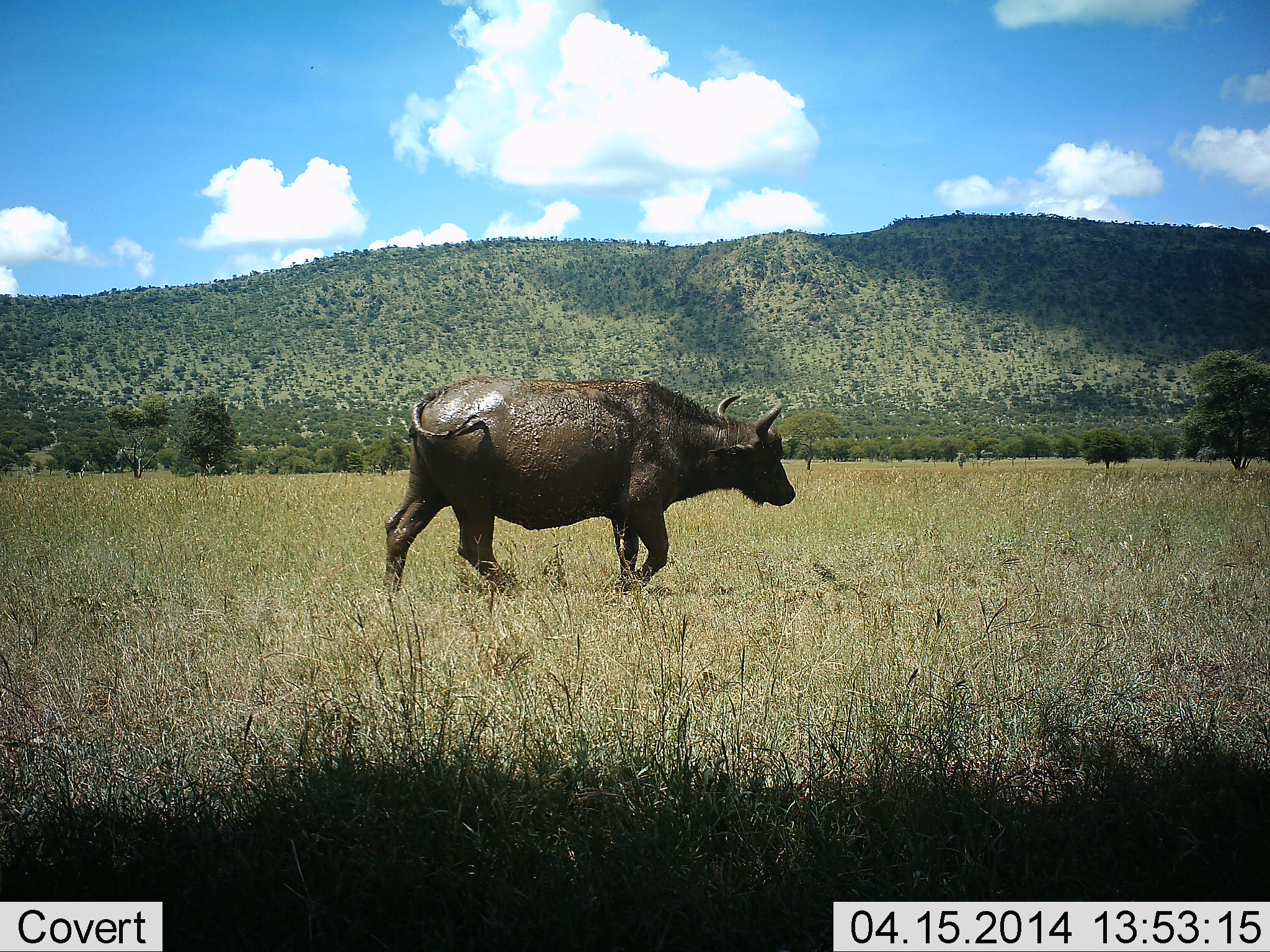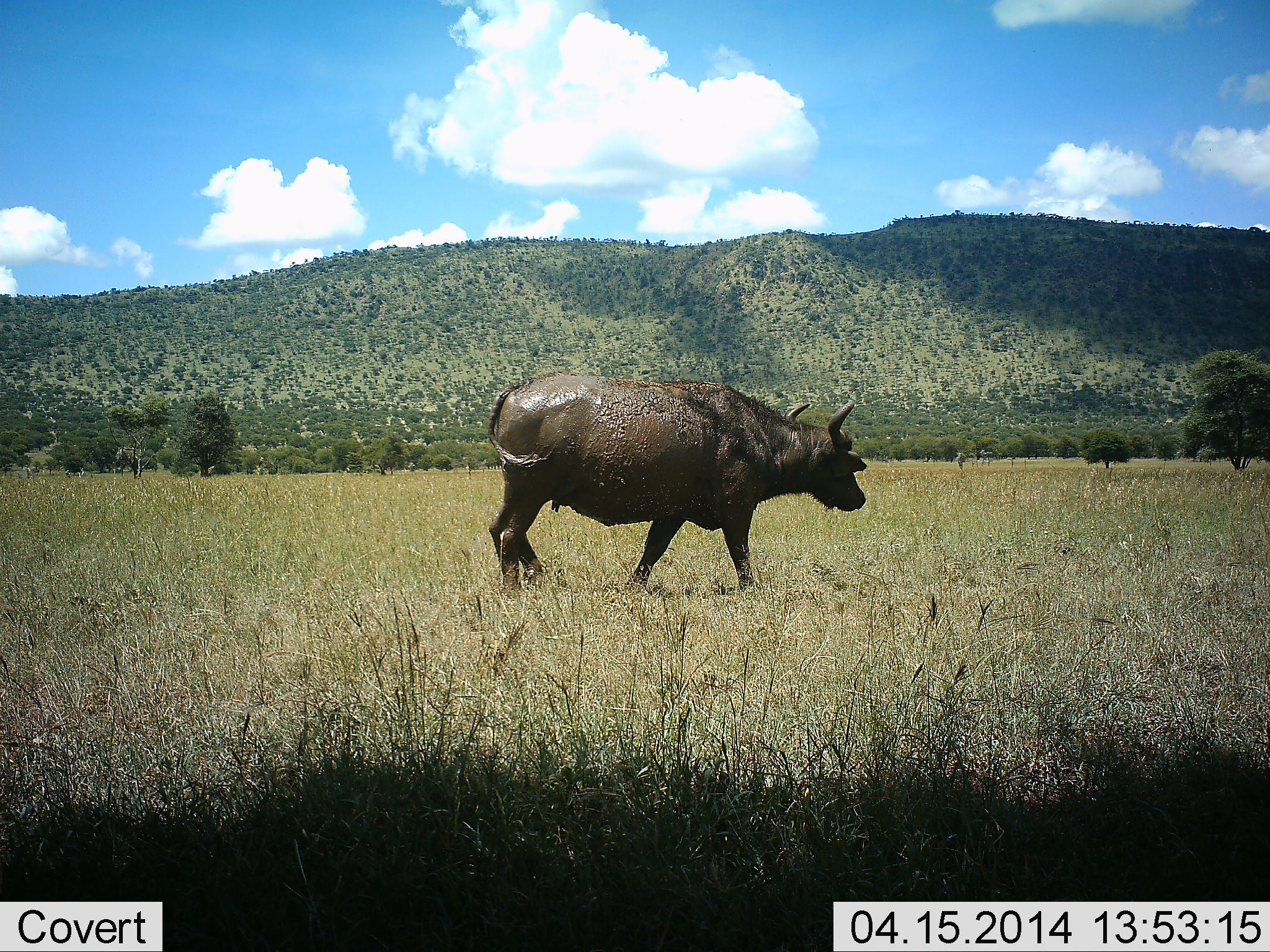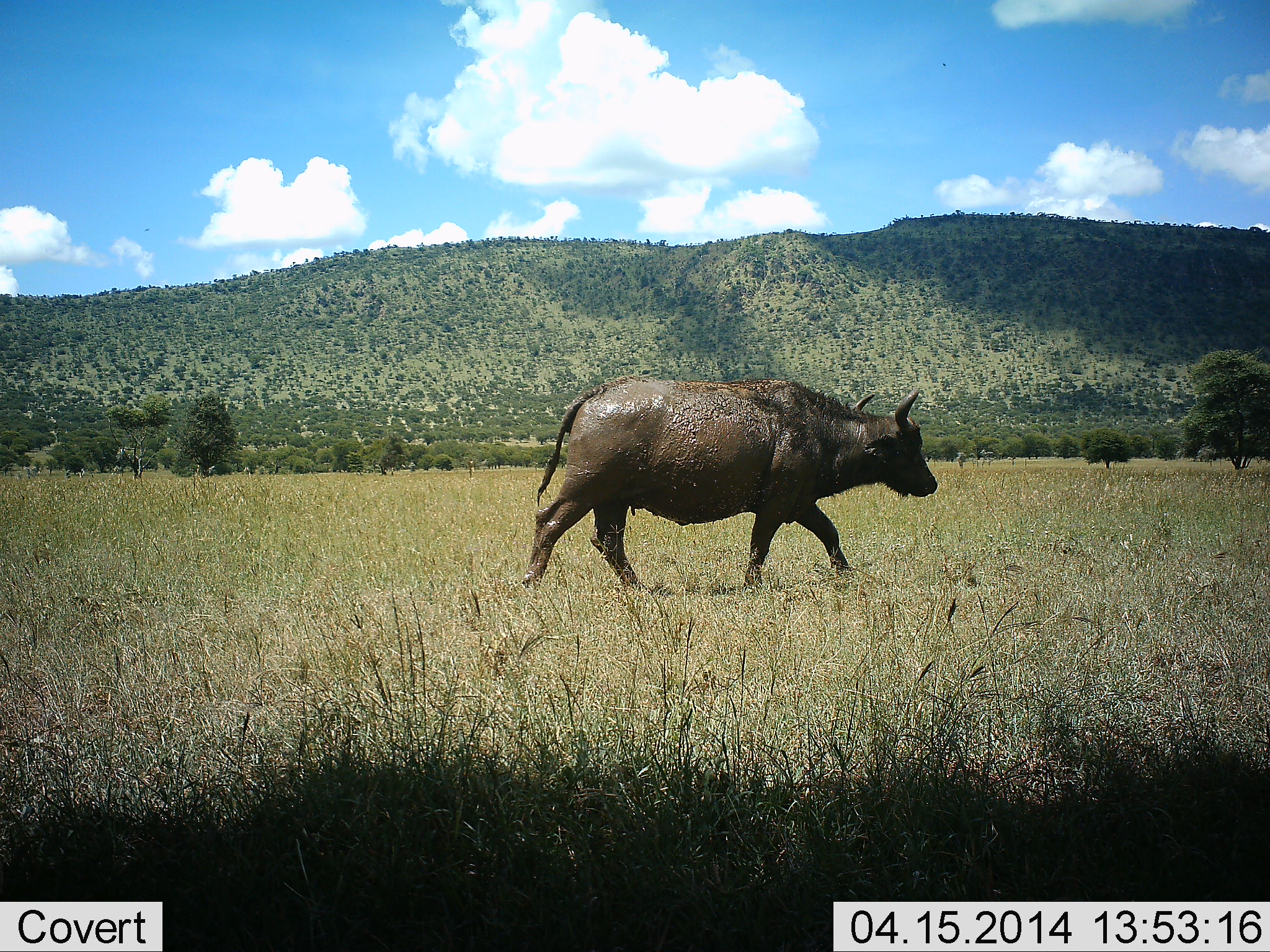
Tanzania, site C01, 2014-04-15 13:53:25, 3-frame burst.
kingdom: Animalia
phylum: Chordata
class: Mammalia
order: Artiodactyla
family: Bovidae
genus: Syncerus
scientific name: Syncerus caffer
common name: cape buffalo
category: buffalo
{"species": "buffalo (cape buffalo) (Syncerus caffer)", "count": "1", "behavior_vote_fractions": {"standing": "10%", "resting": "0%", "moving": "100%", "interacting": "0%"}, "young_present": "0%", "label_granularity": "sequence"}